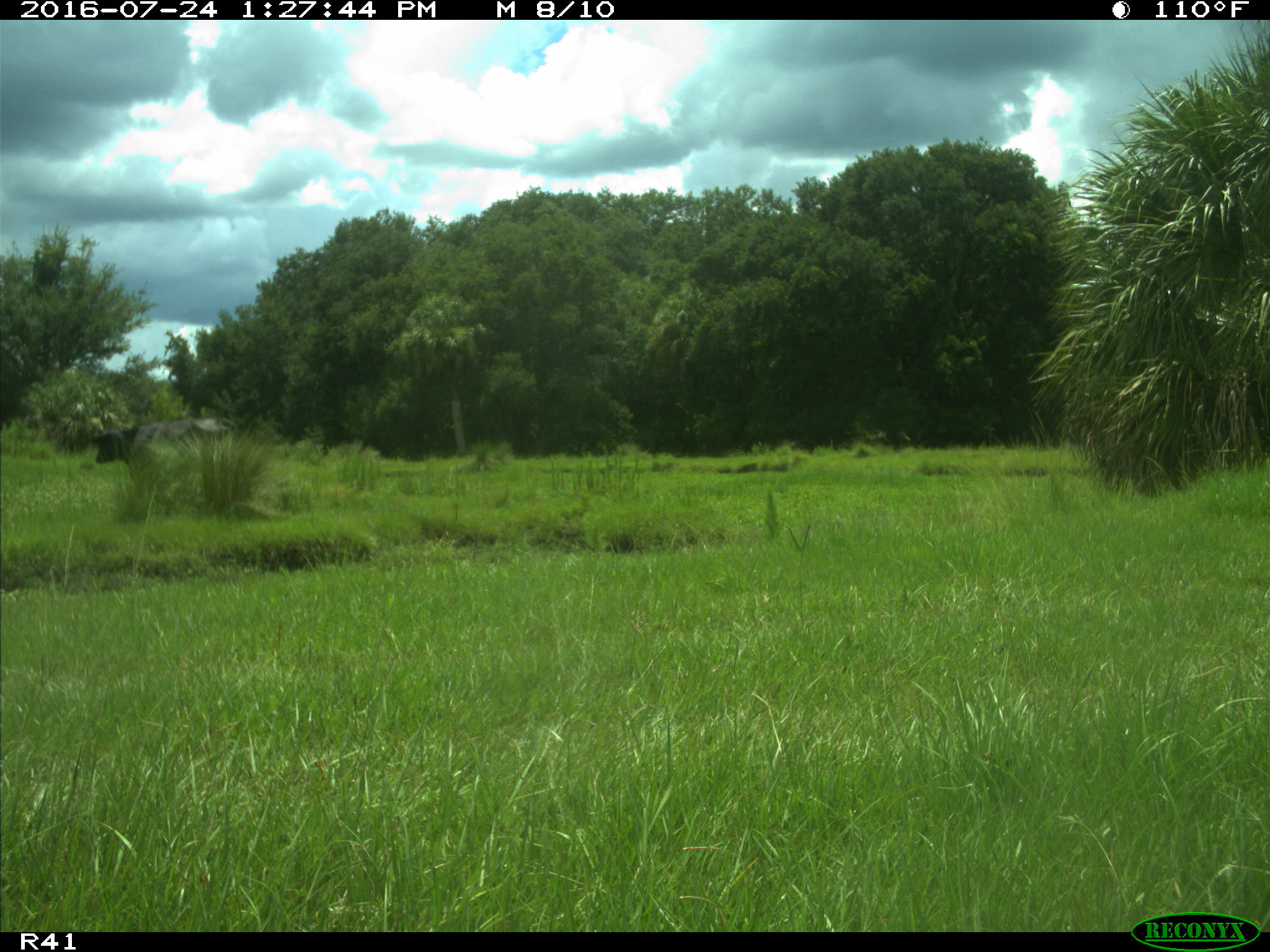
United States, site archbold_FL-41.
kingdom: Animalia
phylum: Chordata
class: Mammalia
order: Artiodactyla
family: Bovidae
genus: Bos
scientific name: Bos taurus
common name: domestic cow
Bos taurus (domestic cow).